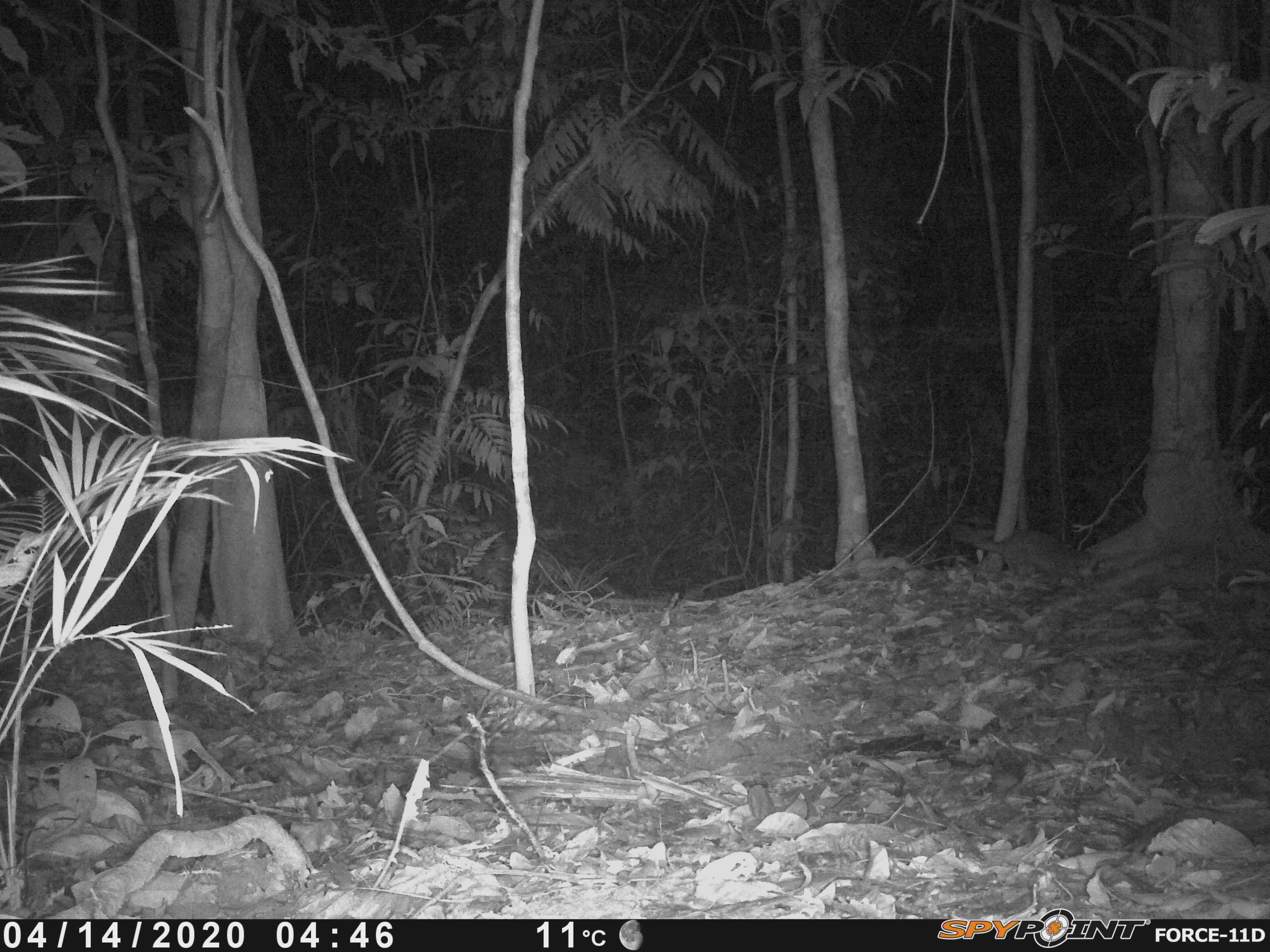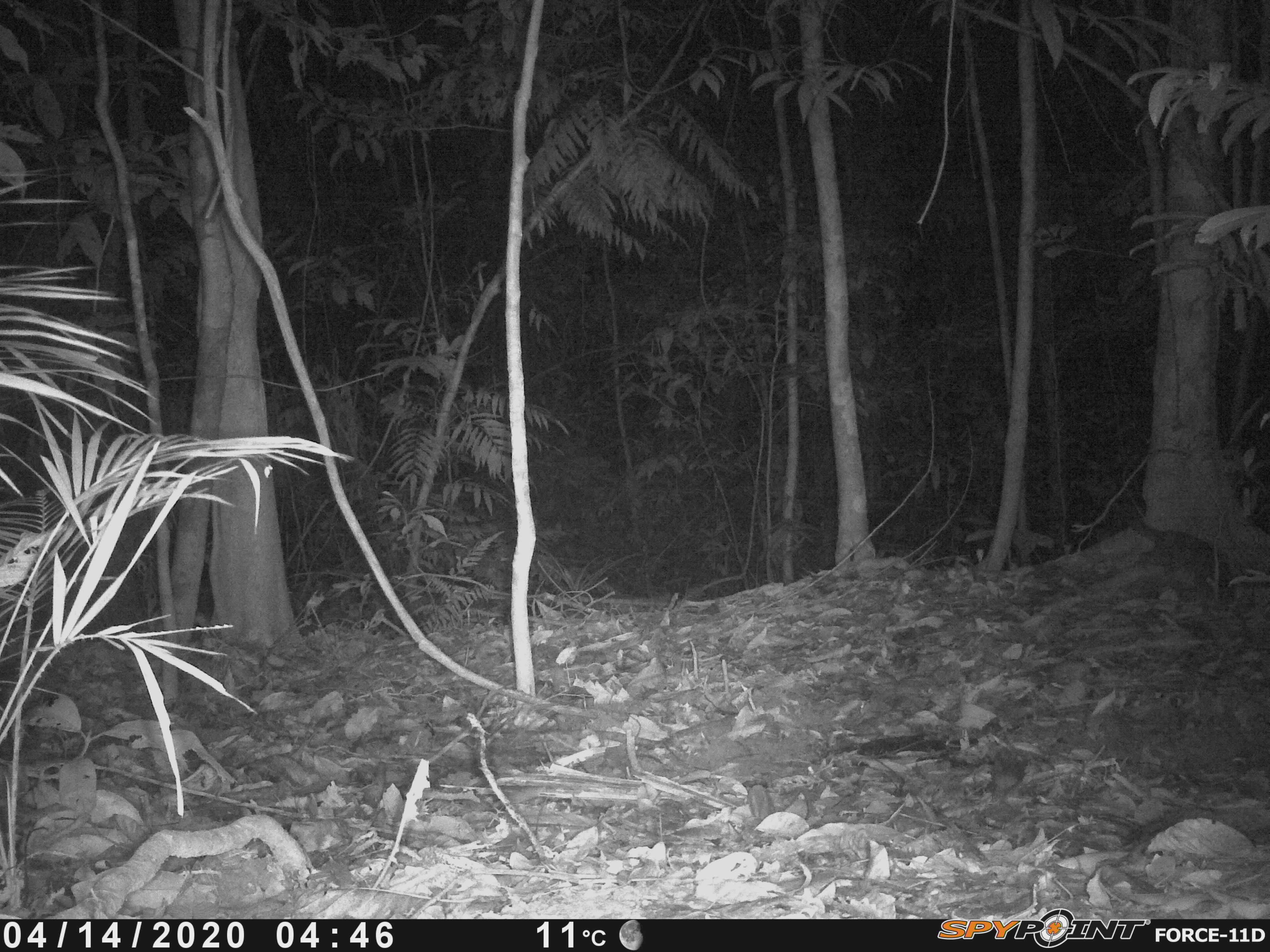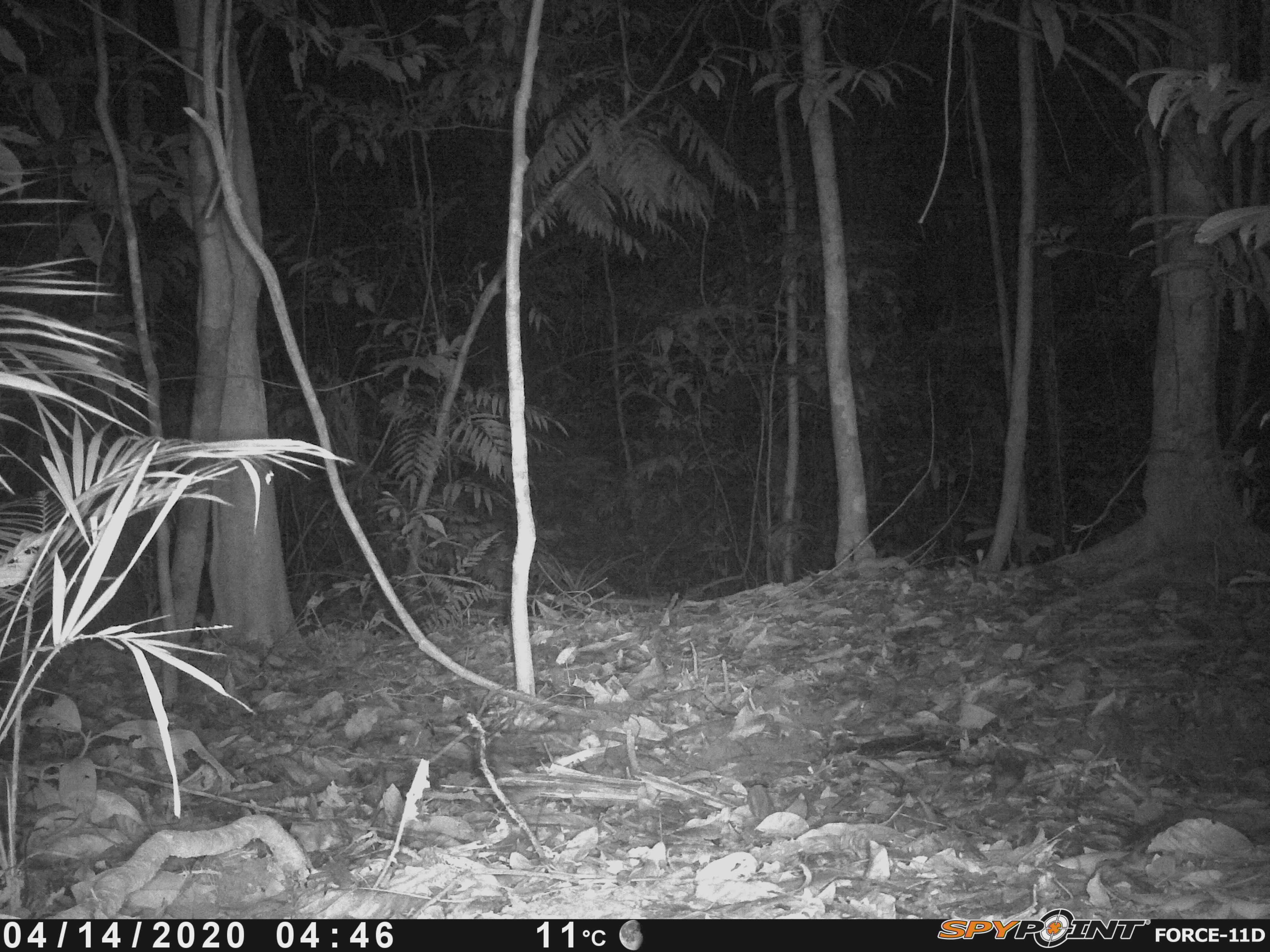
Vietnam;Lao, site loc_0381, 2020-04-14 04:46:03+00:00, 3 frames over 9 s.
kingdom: Animalia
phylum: Chordata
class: Mammalia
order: Carnivora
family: Mustelidae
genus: Melogale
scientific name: Melogale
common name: ferret badger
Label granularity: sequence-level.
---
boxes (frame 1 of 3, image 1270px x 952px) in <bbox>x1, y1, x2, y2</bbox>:
ferret badger: <bbox>946, 522, 1099, 589</bbox>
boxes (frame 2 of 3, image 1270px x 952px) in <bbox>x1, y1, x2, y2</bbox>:
ferret badger: <bbox>1122, 505, 1234, 587</bbox>